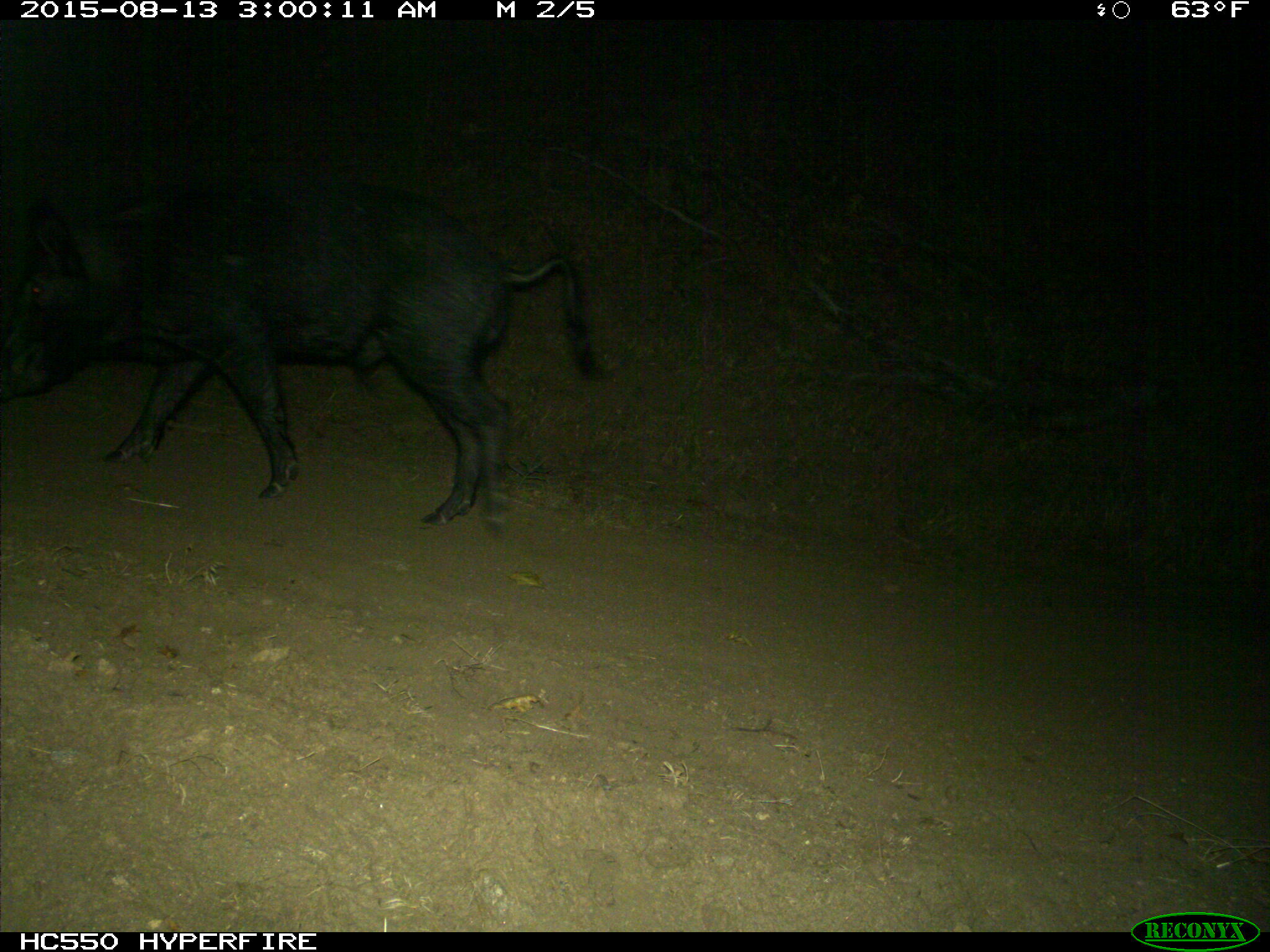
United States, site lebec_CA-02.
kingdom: Animalia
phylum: Chordata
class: Mammalia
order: Artiodactyla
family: Suidae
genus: Sus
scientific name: Sus scrofa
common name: wild boar